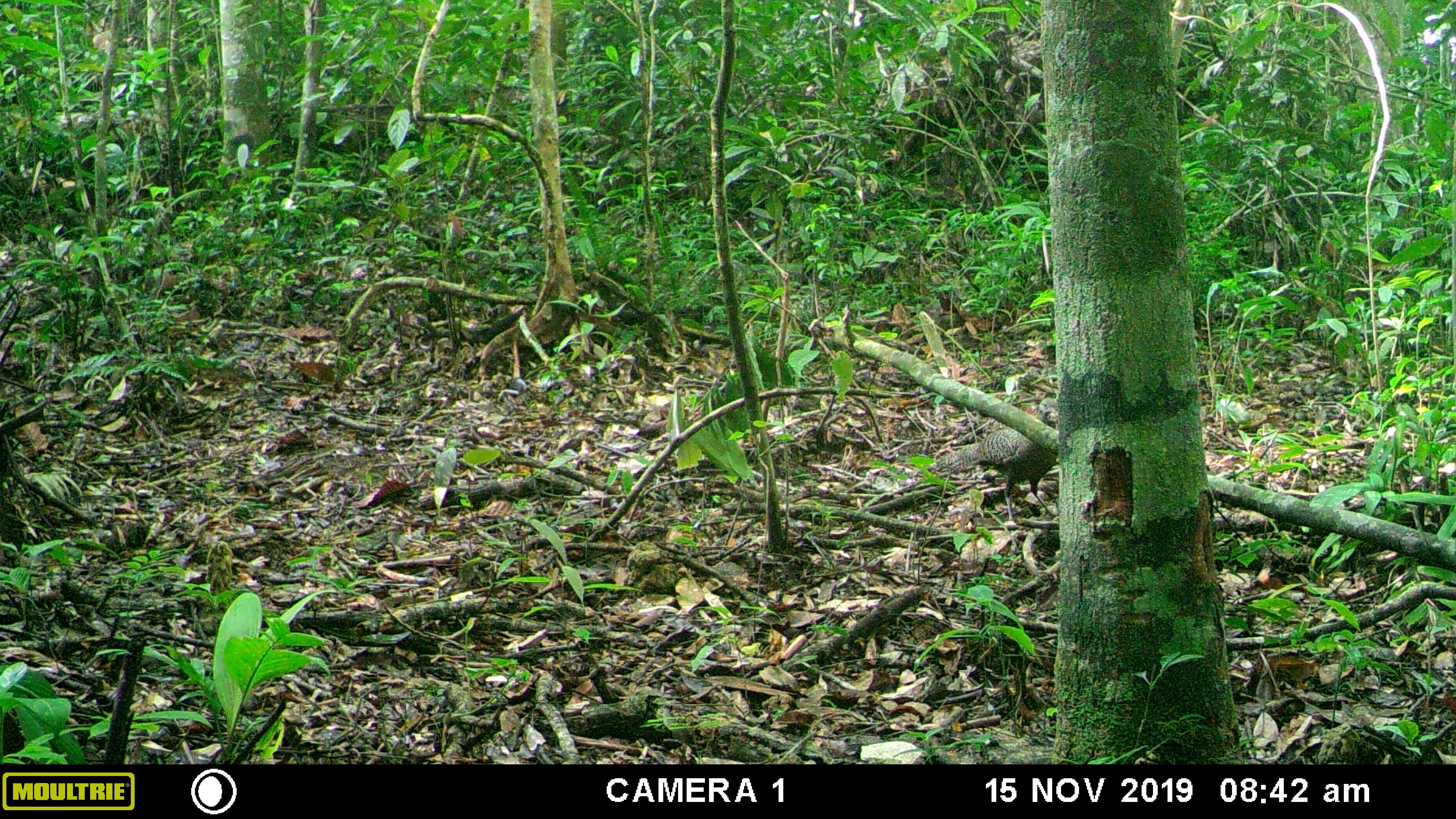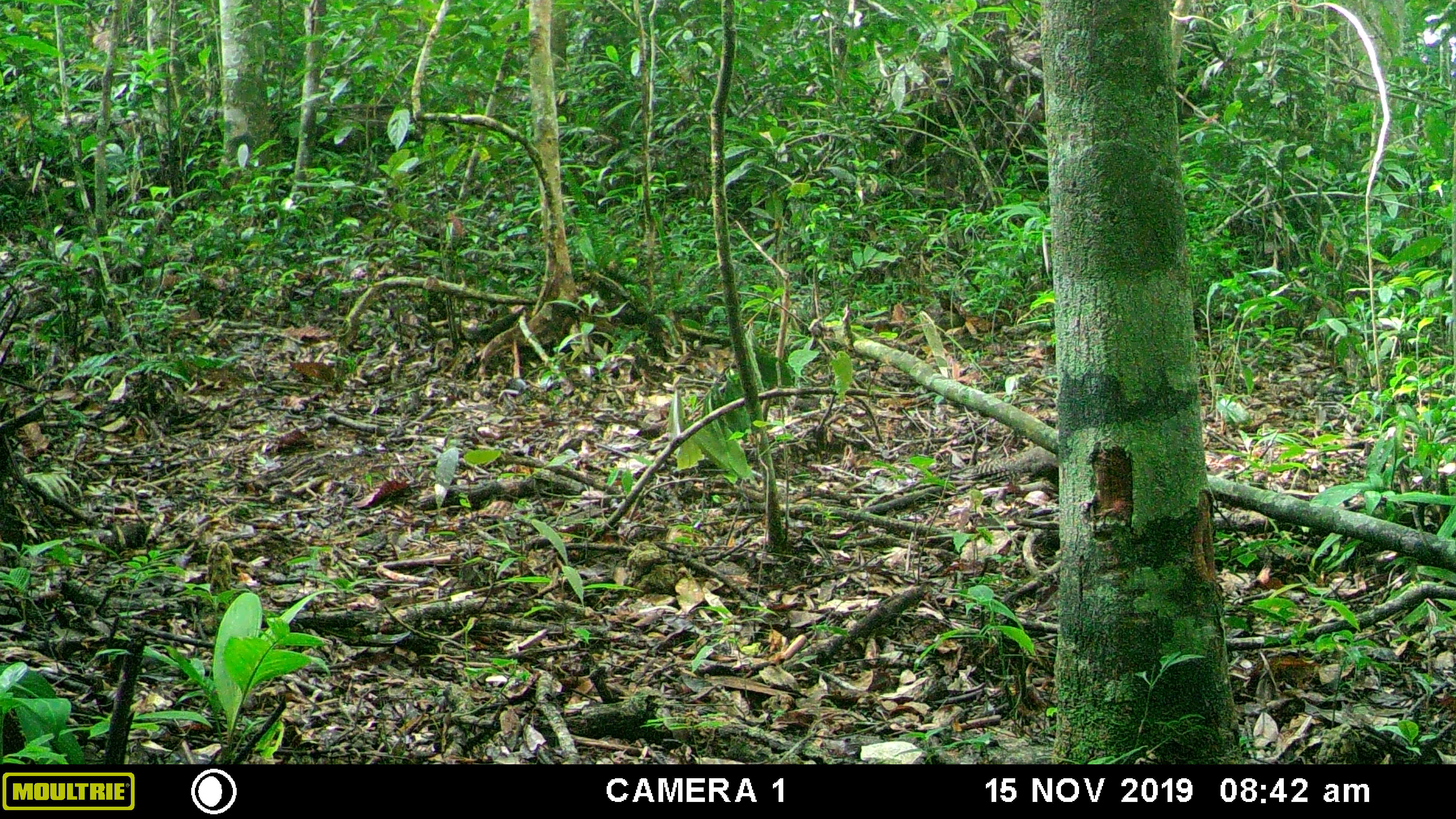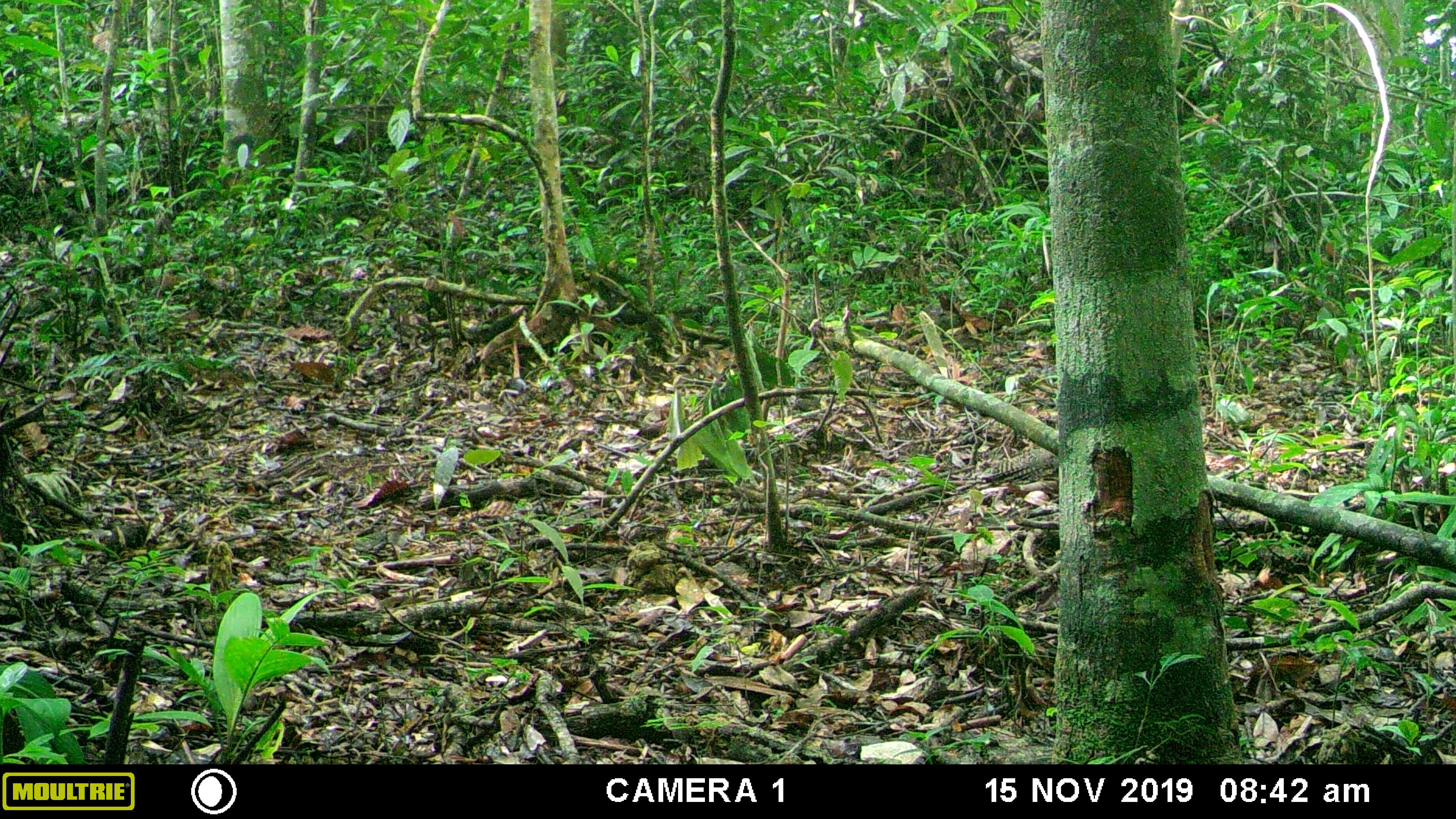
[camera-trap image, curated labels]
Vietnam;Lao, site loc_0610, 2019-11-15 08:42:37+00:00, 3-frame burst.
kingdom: Animalia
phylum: Chordata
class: Aves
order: Galliformes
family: Phasianidae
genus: Polyplectron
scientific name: Polyplectron bicalcaratum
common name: gray peacock-pheasant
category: grey peacock pheasant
Grey peacock pheasant (gray peacock-pheasant) (Polyplectron bicalcaratum). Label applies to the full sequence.